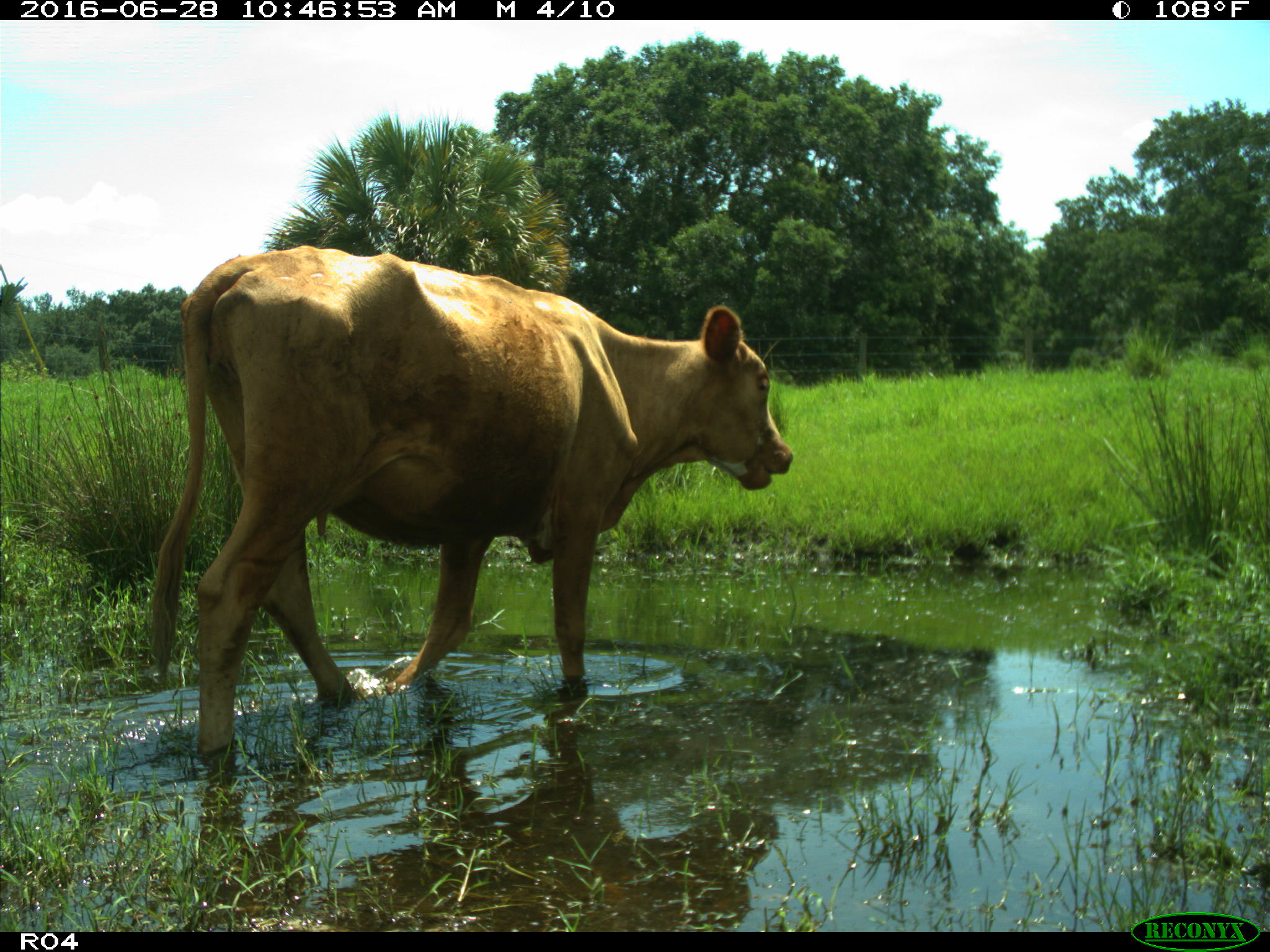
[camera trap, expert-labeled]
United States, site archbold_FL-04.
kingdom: Animalia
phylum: Chordata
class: Mammalia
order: Artiodactyla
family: Bovidae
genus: Bos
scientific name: Bos taurus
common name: domestic cow